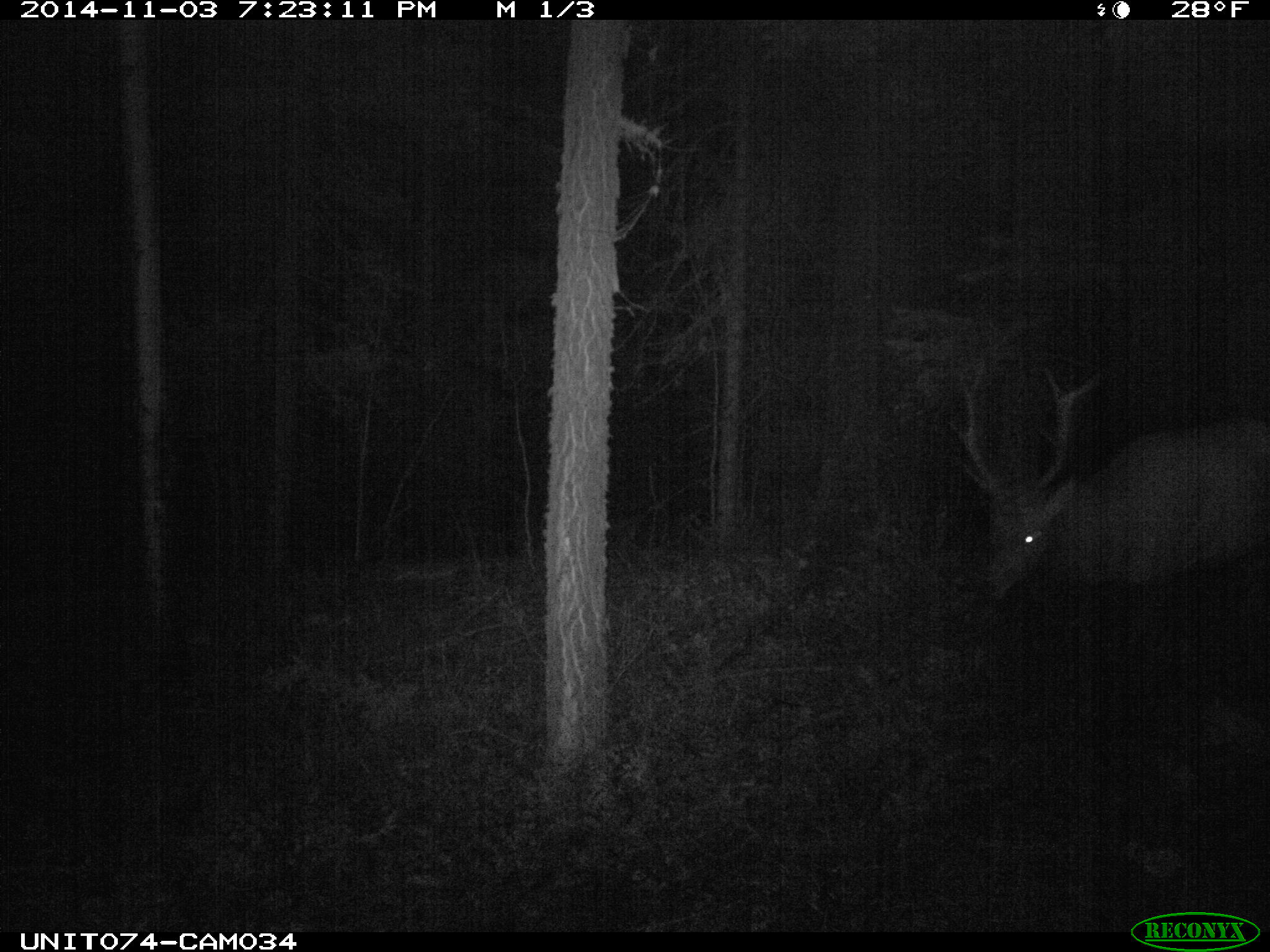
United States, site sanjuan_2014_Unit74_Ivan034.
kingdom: Animalia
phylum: Chordata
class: Mammalia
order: Artiodactyla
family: Cervidae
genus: Cervus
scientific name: Cervus elaphus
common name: red deer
Cervus elaphus (red deer).